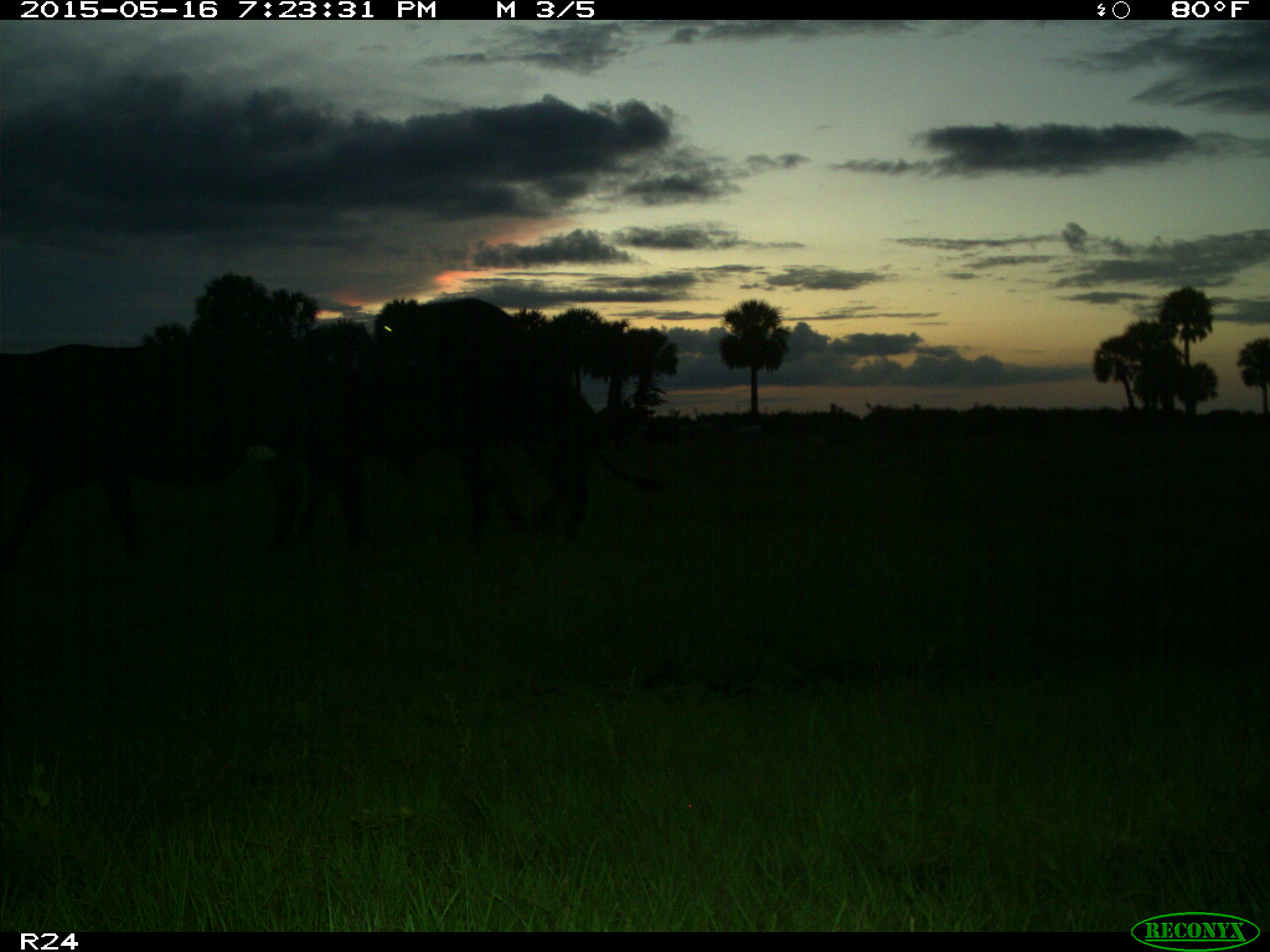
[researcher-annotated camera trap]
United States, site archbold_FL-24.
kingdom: Animalia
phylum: Chordata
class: Mammalia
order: Artiodactyla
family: Bovidae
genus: Bos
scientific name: Bos taurus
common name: domestic cow